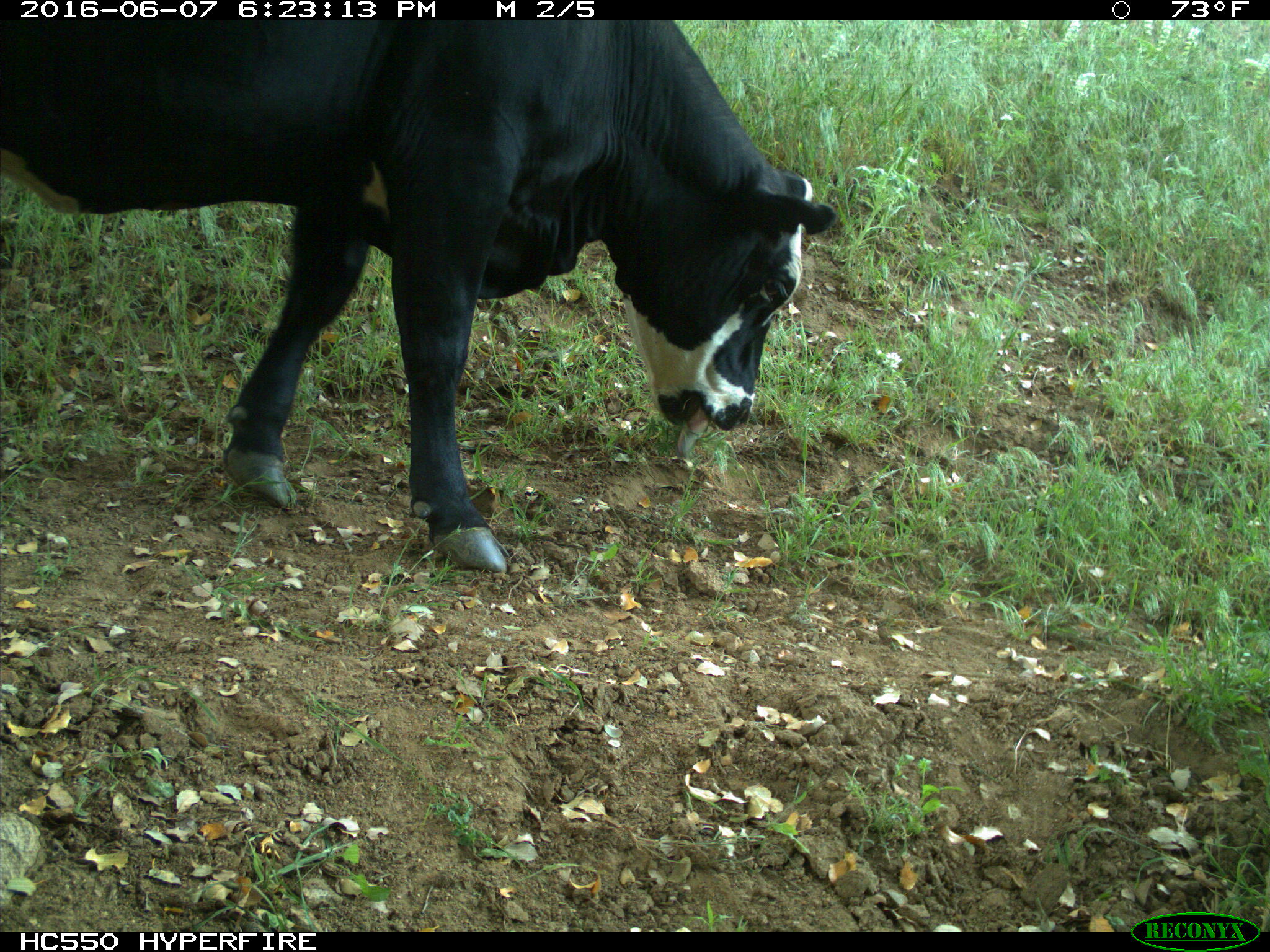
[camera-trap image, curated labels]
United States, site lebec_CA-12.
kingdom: Animalia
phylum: Chordata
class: Mammalia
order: Artiodactyla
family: Bovidae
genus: Bos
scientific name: Bos taurus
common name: domestic cow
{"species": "Bos taurus (domestic cow)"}